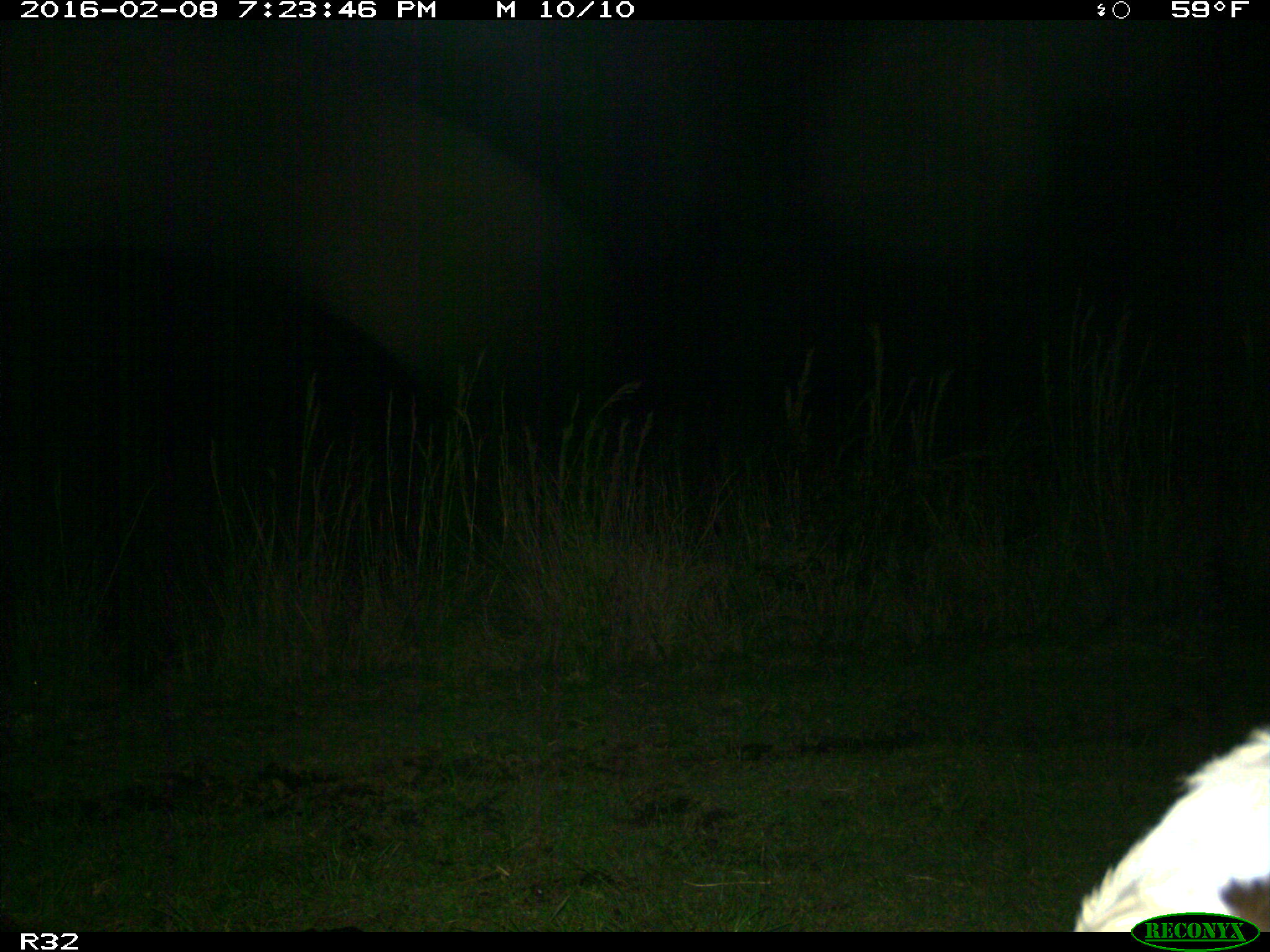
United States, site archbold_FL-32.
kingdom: Animalia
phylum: Chordata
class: Mammalia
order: Artiodactyla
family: Bovidae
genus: Bos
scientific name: Bos taurus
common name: domestic cow